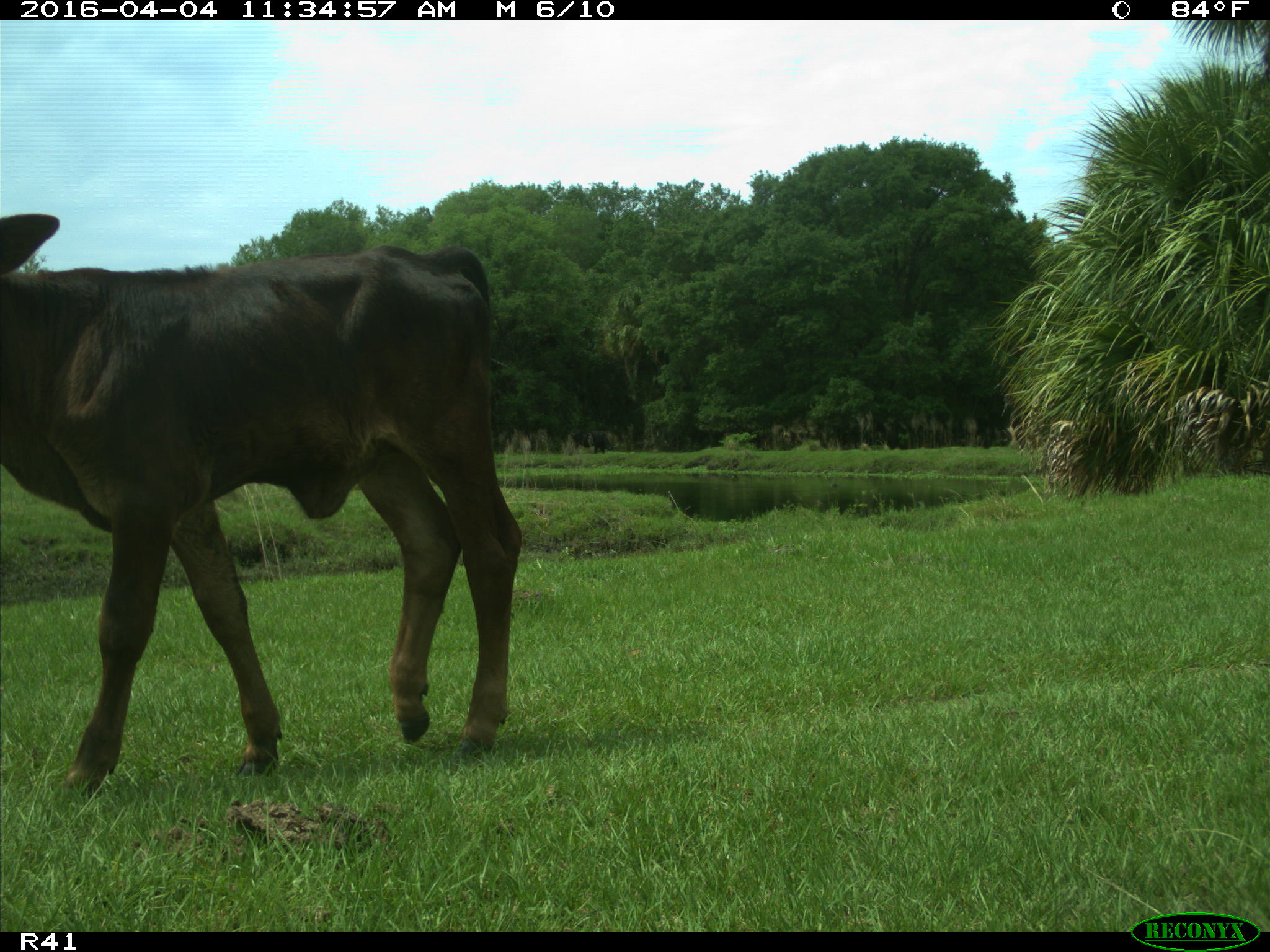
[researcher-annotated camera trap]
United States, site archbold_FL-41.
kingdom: Animalia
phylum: Chordata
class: Mammalia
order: Artiodactyla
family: Bovidae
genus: Bos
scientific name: Bos taurus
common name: domestic cow